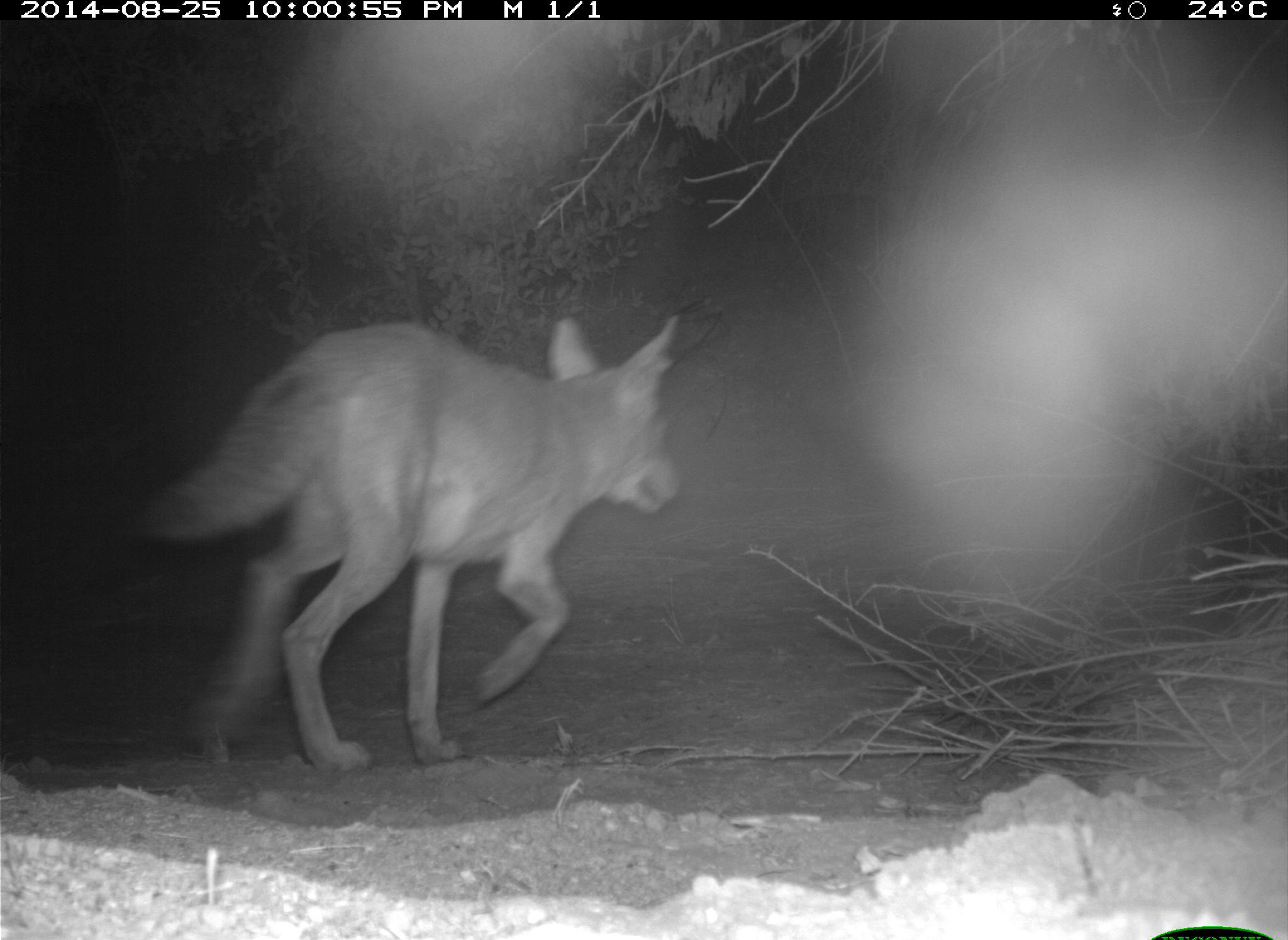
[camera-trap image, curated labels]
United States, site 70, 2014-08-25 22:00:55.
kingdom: Animalia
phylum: Chordata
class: Mammalia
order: Carnivora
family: Canidae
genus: Canis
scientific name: Canis latrans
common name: coyote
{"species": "coyote (Canis latrans)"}